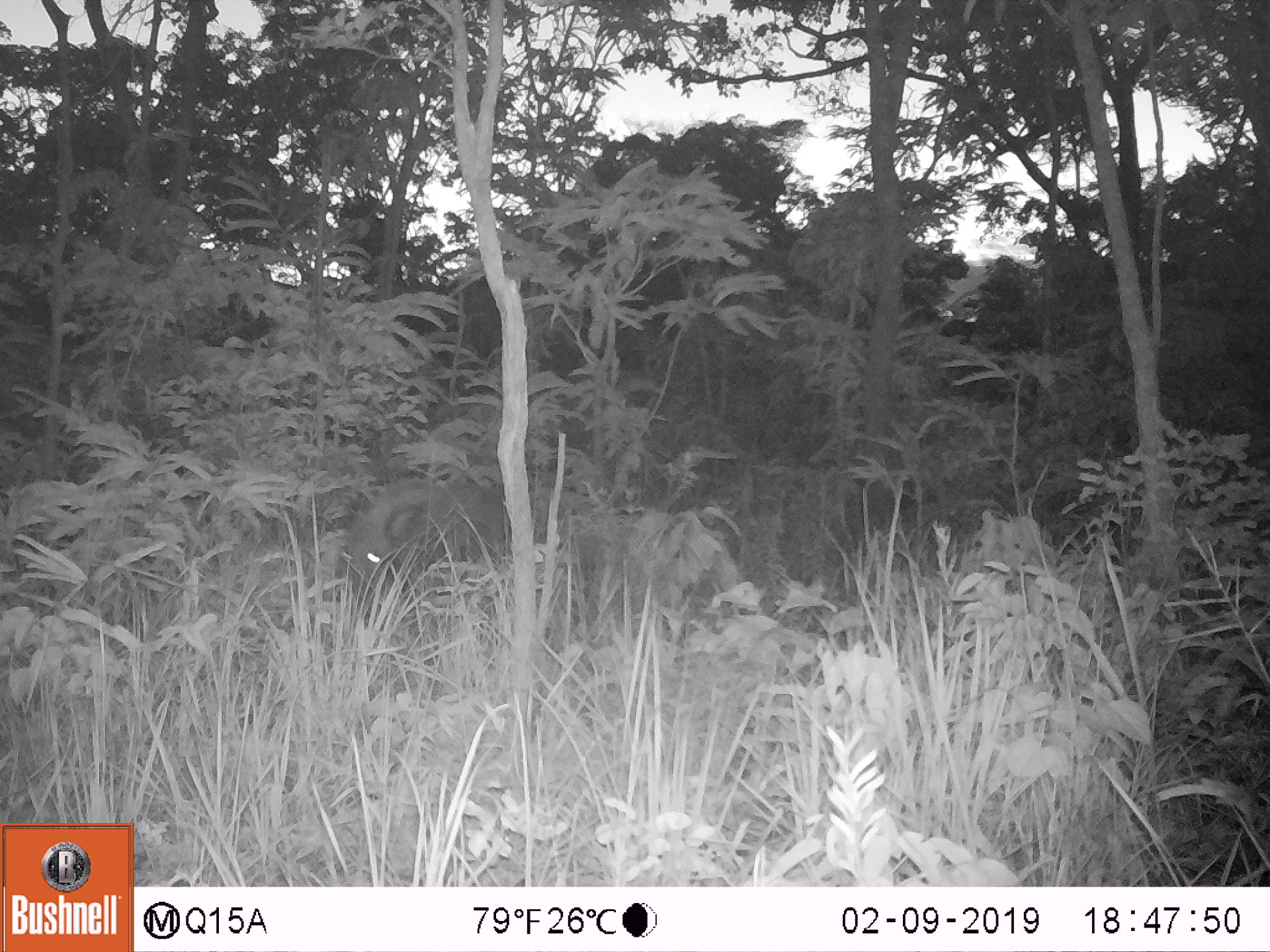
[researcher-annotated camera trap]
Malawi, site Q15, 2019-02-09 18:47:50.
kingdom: Animalia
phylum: Chordata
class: Mammalia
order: Artiodactyla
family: Suidae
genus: Potamochoerus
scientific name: Potamochoerus larvatus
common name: bushpig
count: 1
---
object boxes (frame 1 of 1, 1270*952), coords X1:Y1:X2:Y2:
bushpig: 330:478:514:632